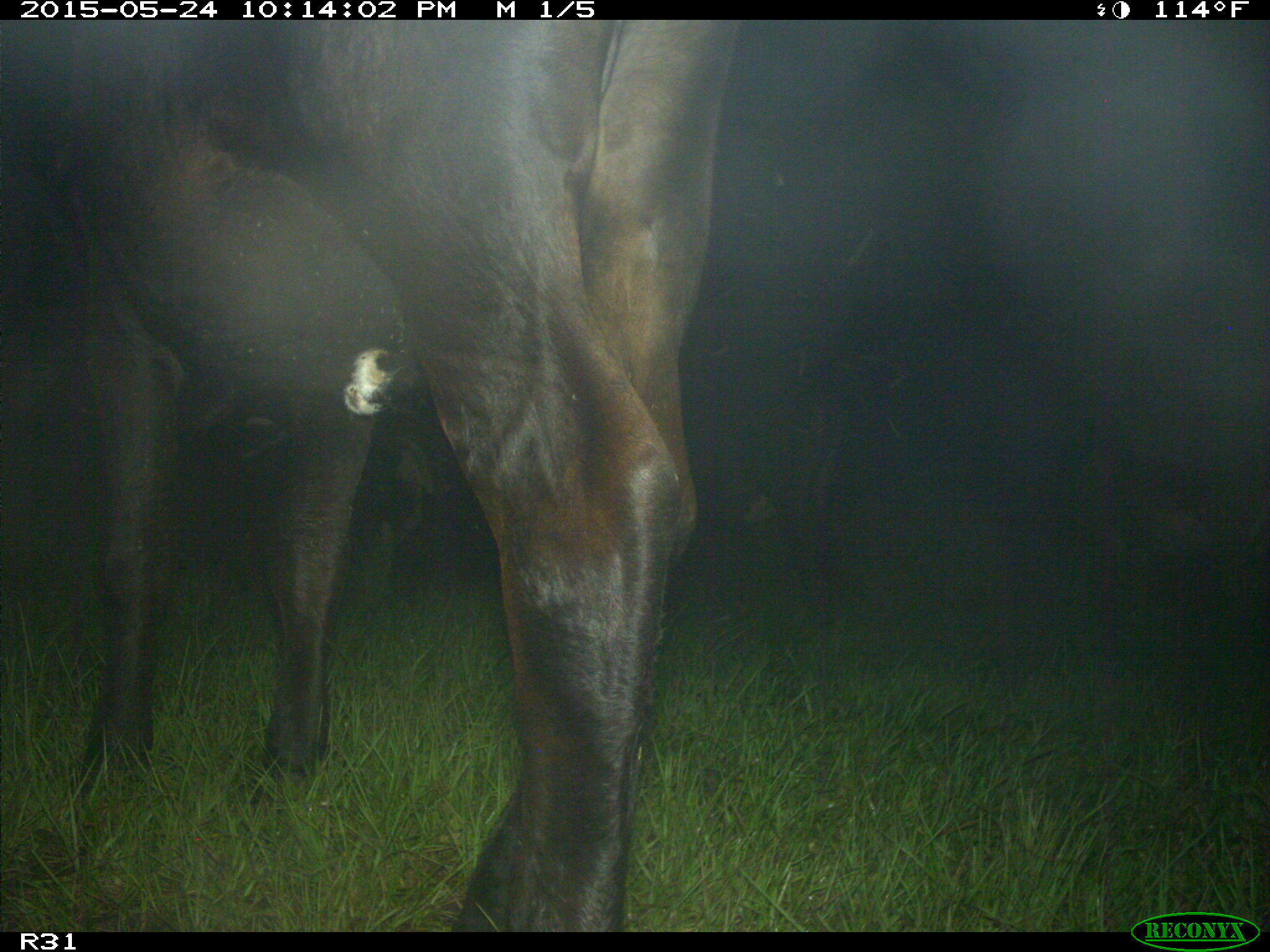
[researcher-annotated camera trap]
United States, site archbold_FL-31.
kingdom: Animalia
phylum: Chordata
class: Mammalia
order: Artiodactyla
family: Bovidae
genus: Bos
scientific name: Bos taurus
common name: domestic cow